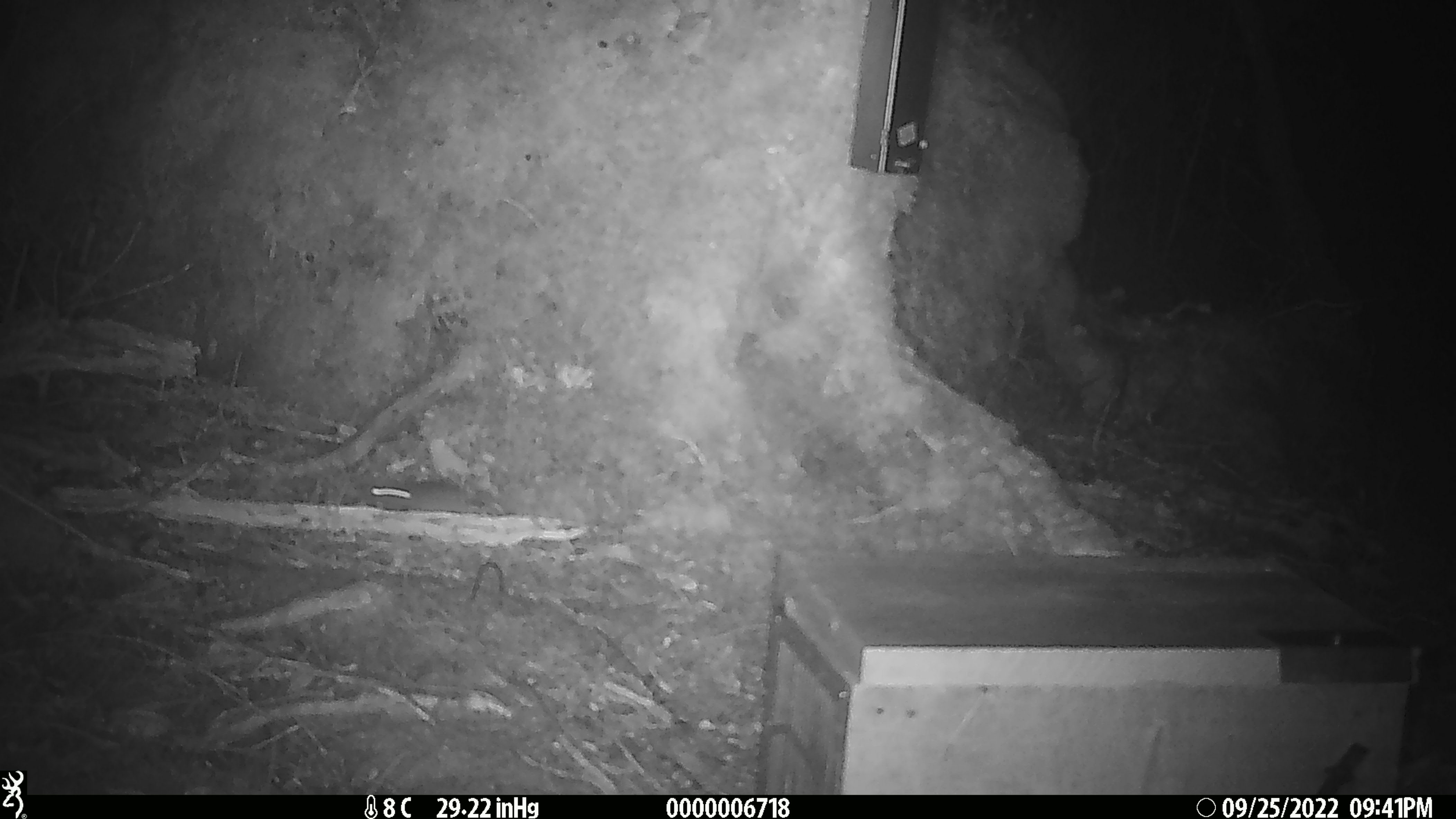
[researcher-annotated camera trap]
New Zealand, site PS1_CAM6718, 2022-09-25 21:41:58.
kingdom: Animalia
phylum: Chordata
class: Mammalia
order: Rodentia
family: Muridae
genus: Mus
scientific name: Mus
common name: mouse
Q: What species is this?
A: Mouse (Mus).